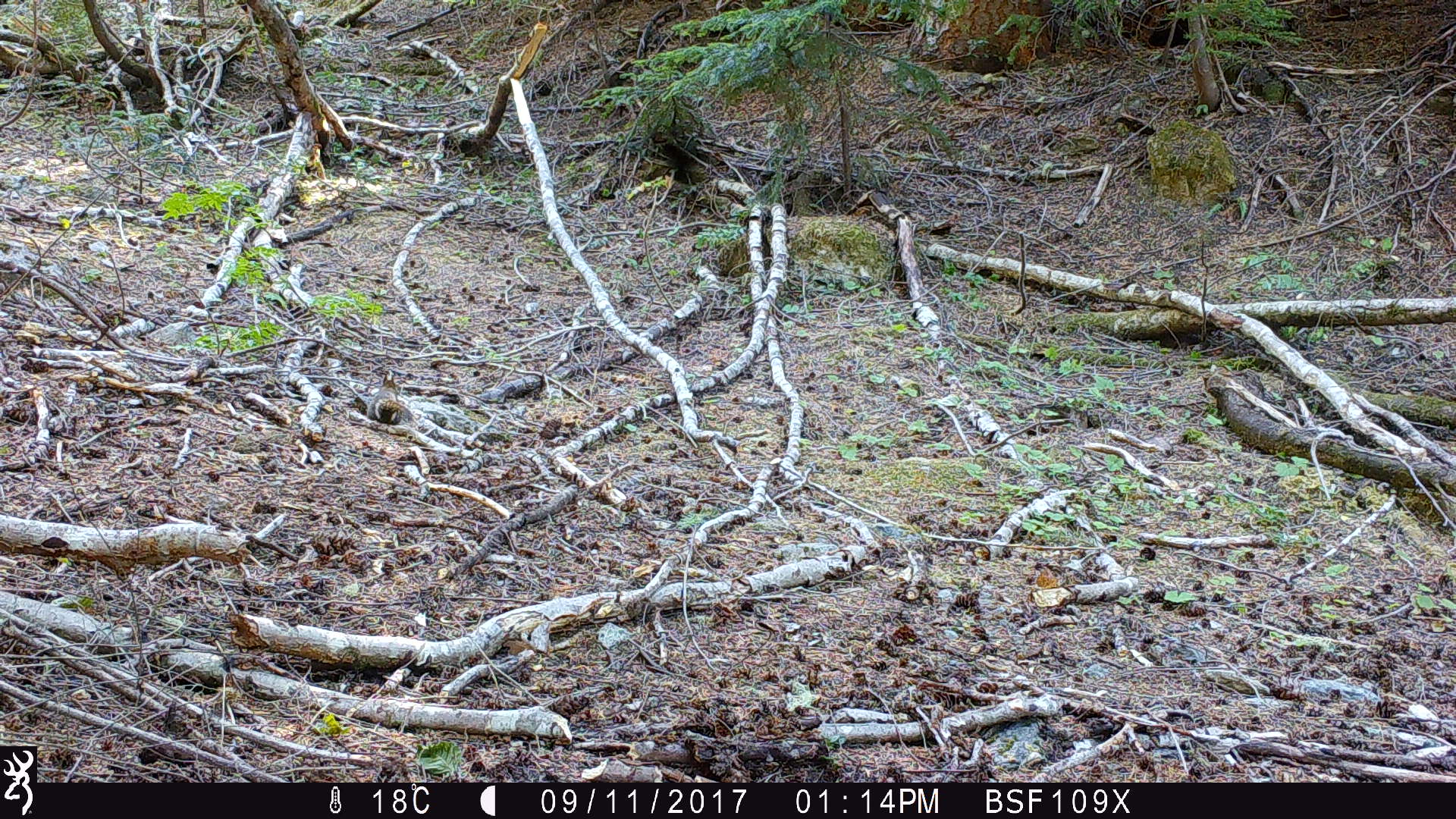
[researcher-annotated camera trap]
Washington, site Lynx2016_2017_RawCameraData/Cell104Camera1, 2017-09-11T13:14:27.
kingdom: Animalia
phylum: Chordata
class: Mammalia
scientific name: Mammalia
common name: small mammal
Small mammal (Mammalia). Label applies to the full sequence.